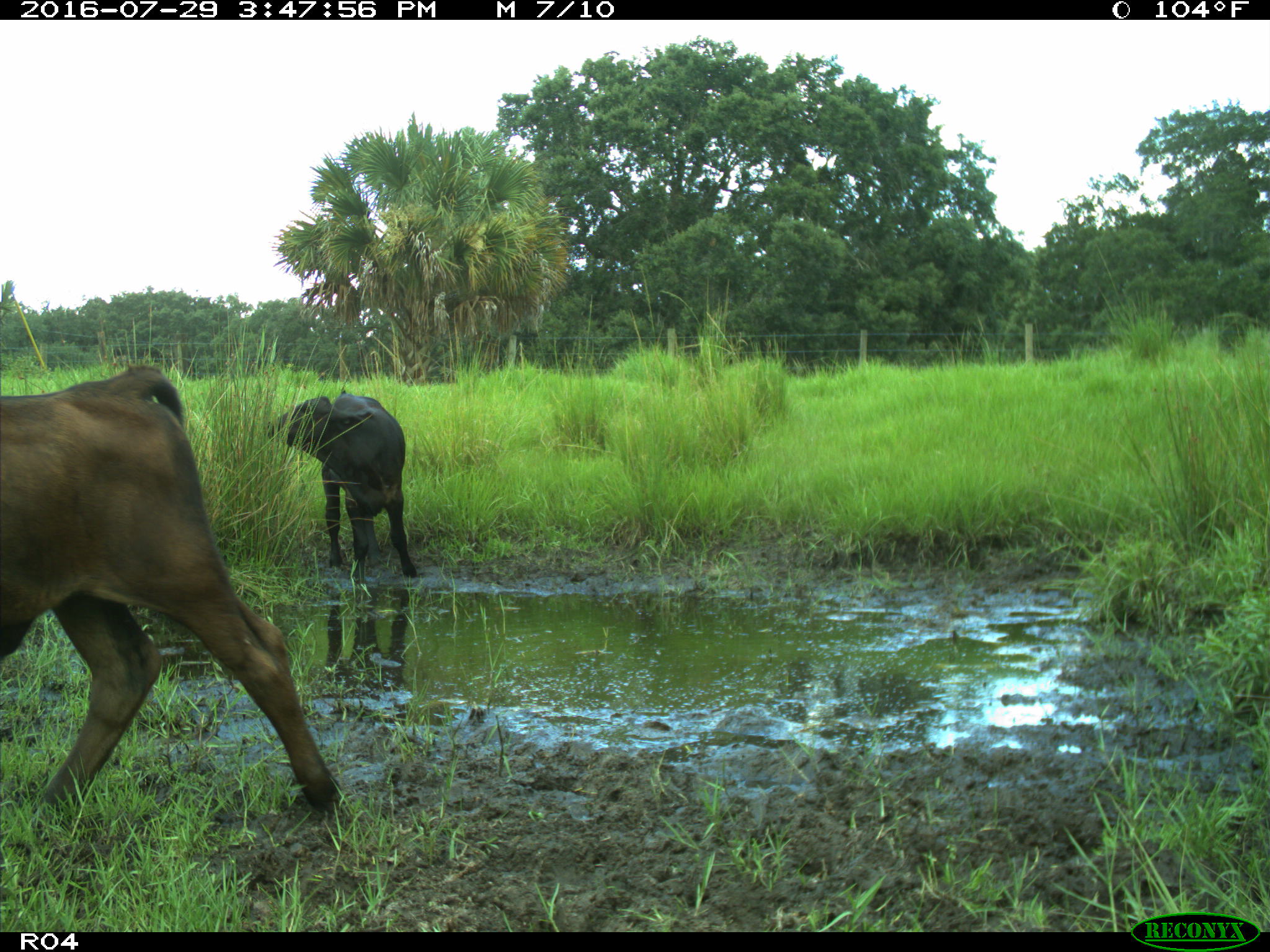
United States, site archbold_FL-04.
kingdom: Animalia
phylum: Chordata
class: Mammalia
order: Artiodactyla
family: Bovidae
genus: Bos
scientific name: Bos taurus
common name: domestic cow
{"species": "Bos taurus (domestic cow)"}